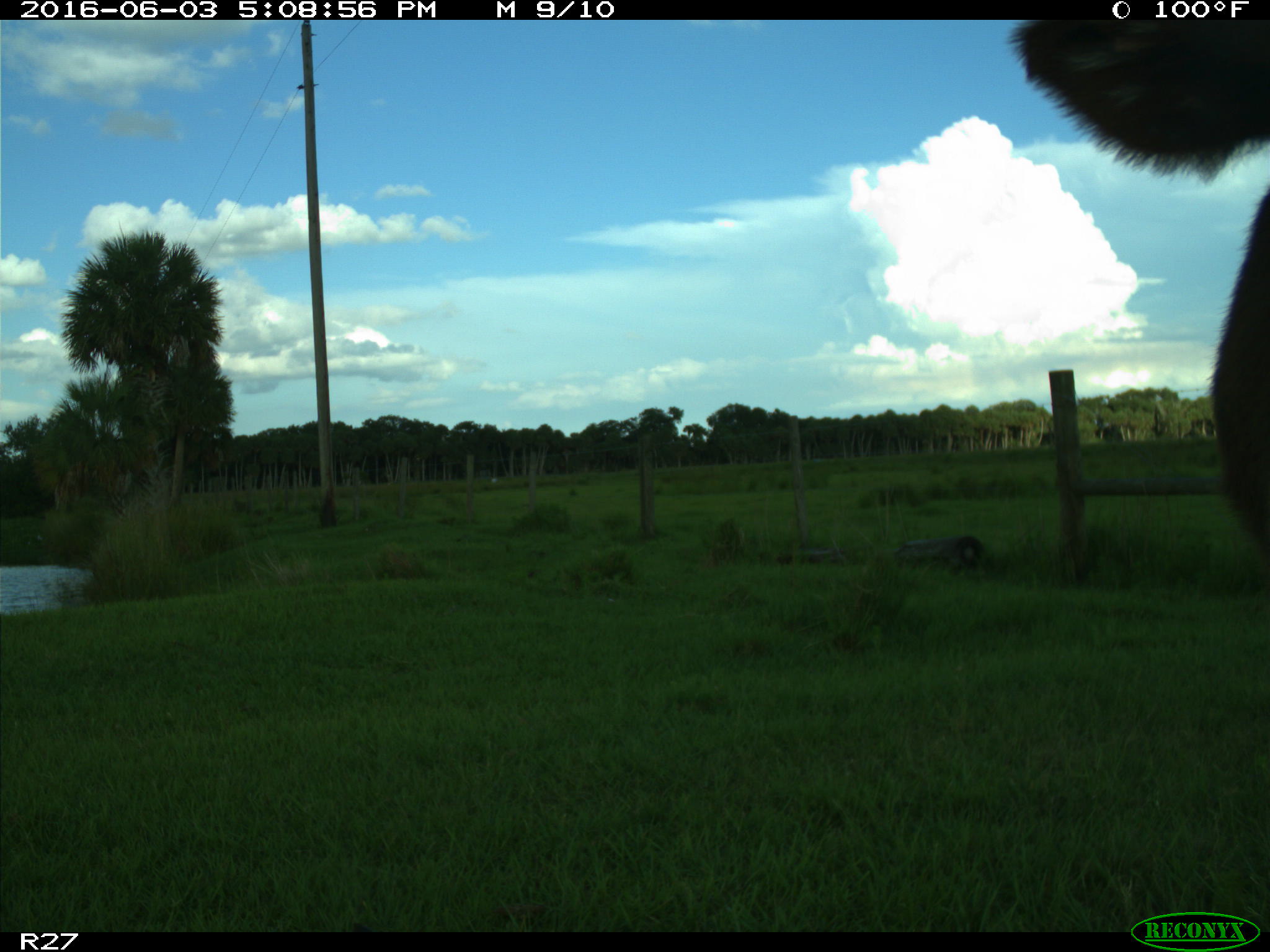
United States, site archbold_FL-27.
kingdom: Animalia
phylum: Chordata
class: Mammalia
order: Artiodactyla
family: Bovidae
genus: Bos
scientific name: Bos taurus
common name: domestic cow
Bos taurus (domestic cow).